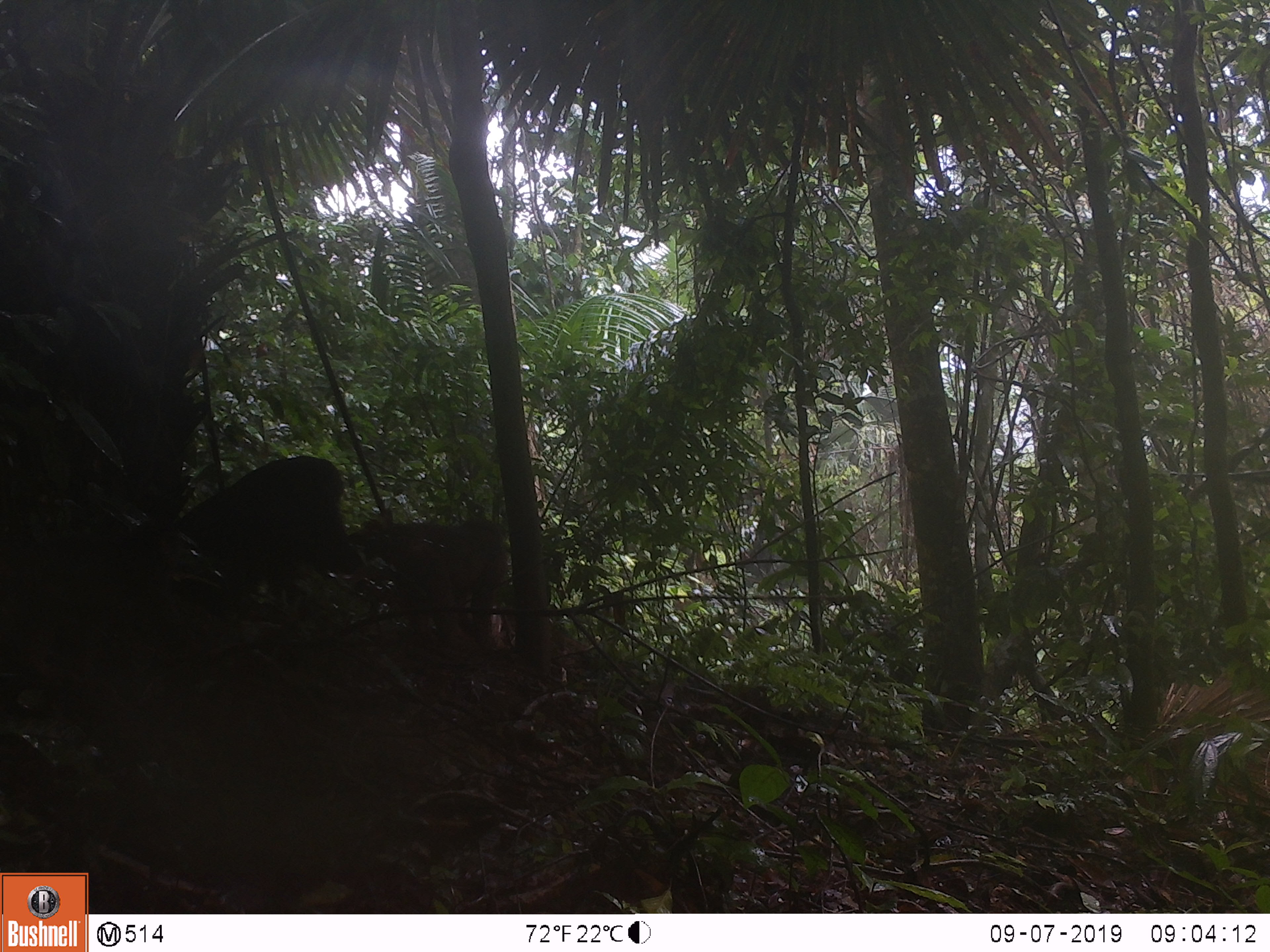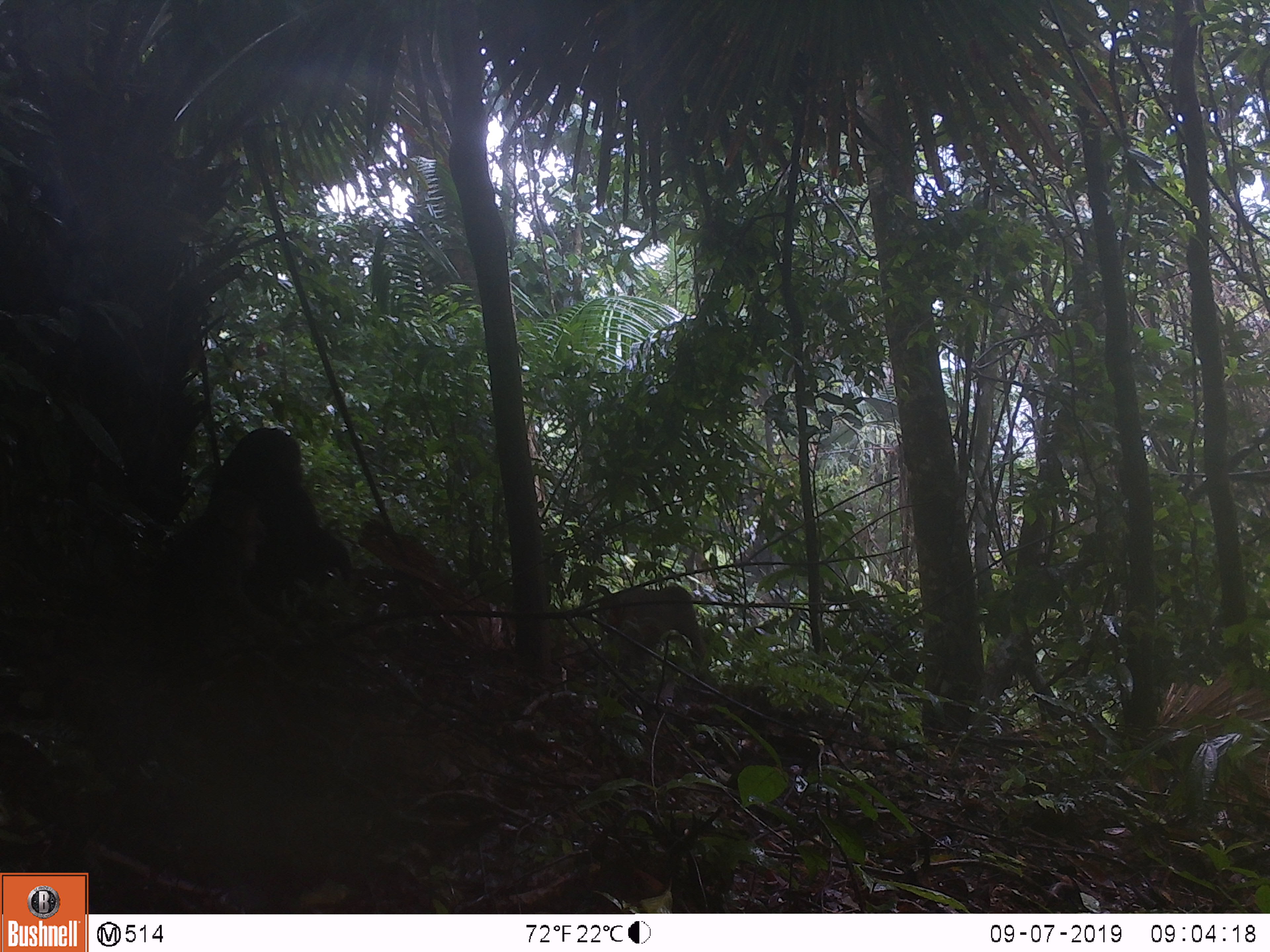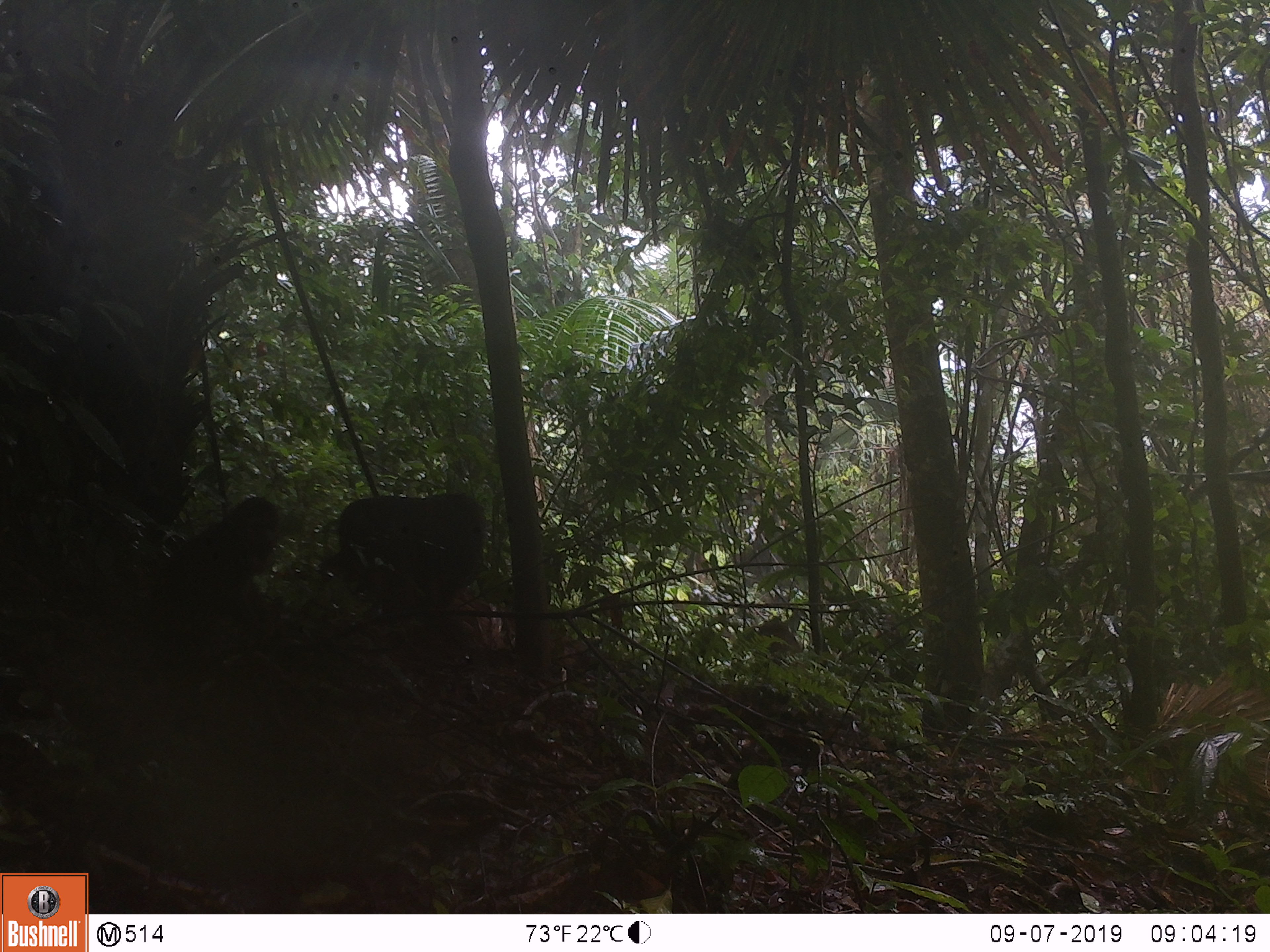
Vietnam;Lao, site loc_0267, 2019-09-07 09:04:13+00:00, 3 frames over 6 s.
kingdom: Animalia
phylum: Chordata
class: Mammalia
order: Primates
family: Cercopithecidae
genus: Macaca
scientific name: Macaca arctoides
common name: stump-tailed macaque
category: stump tailed macaque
Stump tailed macaque (stump-tailed macaque) (Macaca arctoides). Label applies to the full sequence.